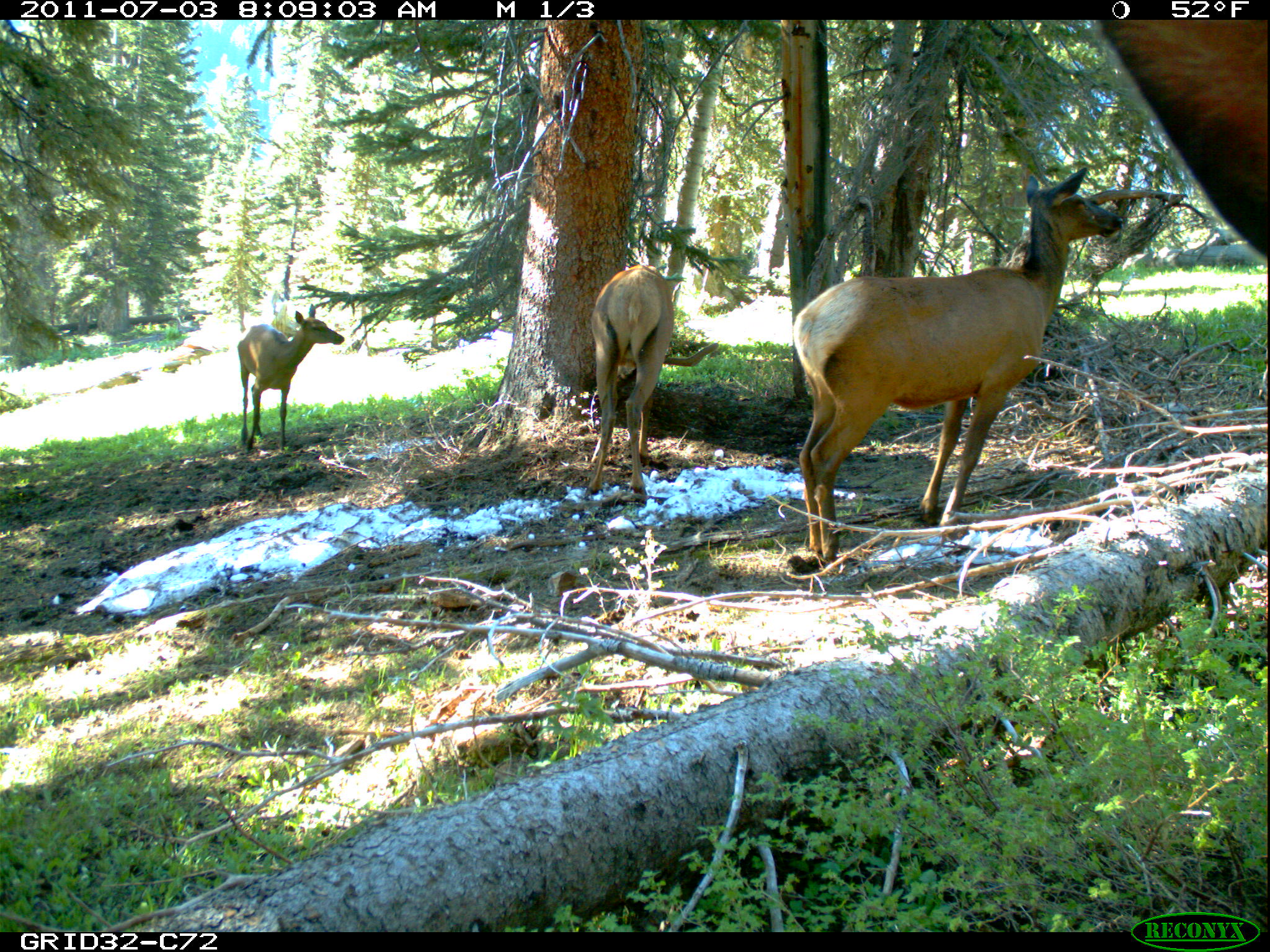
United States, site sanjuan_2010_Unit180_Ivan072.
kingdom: Animalia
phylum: Chordata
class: Mammalia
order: Artiodactyla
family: Cervidae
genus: Cervus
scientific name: Cervus elaphus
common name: red deer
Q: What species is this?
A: Cervus elaphus (red deer).